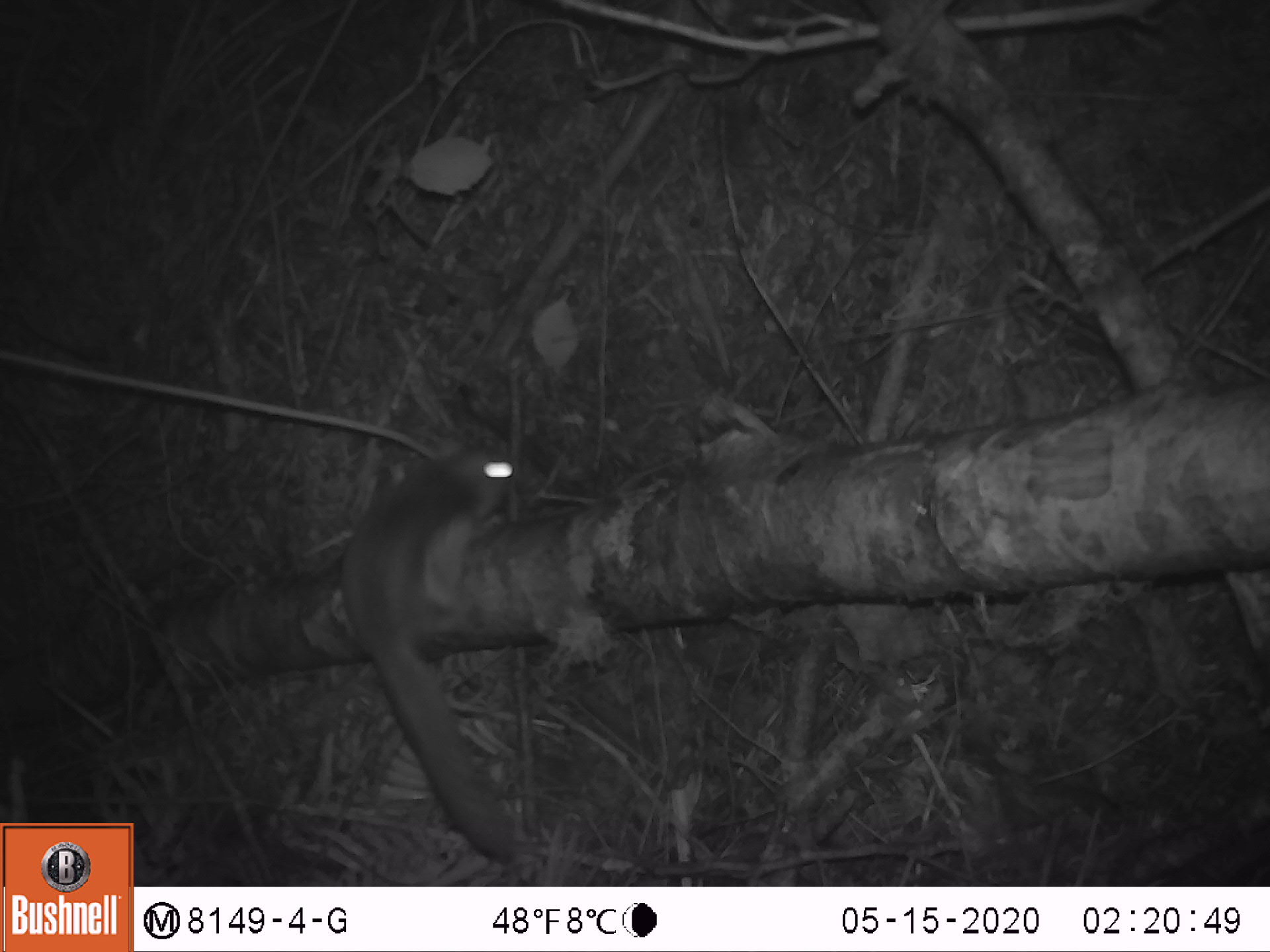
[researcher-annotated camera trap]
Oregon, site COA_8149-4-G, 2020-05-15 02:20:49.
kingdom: Animalia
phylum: Chordata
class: Mammalia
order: Rodentia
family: Sciuridae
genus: Glaucomys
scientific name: Glaucomys oregonensis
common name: humboldt's flying squirrel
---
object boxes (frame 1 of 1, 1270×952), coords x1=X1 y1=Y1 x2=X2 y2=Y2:
humboldt's flying squirrel: x1=335 y1=425 x2=530 y2=876